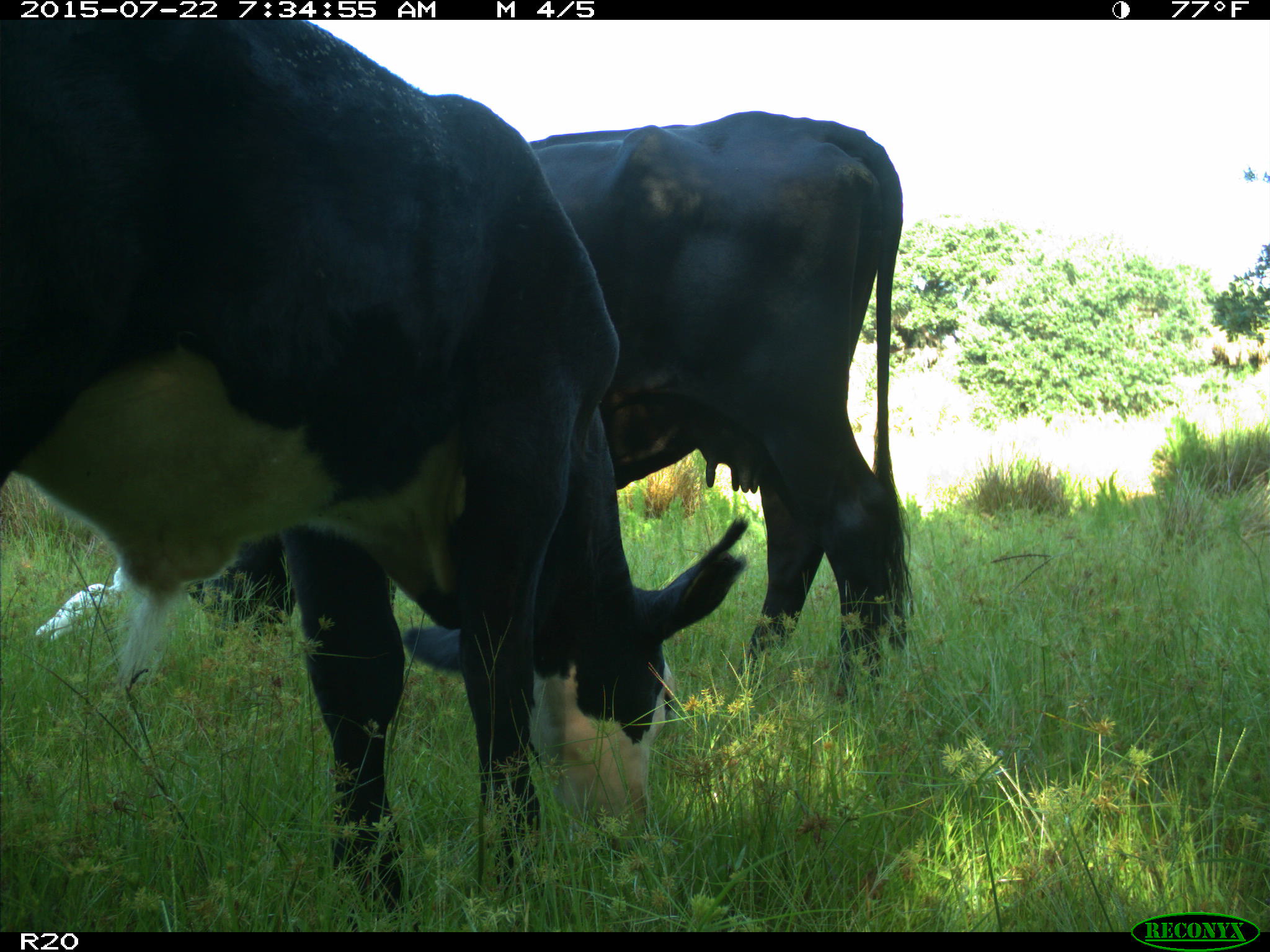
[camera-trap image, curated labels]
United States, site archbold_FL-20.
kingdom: Animalia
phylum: Chordata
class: Mammalia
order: Artiodactyla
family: Bovidae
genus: Bos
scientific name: Bos taurus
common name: domestic cow